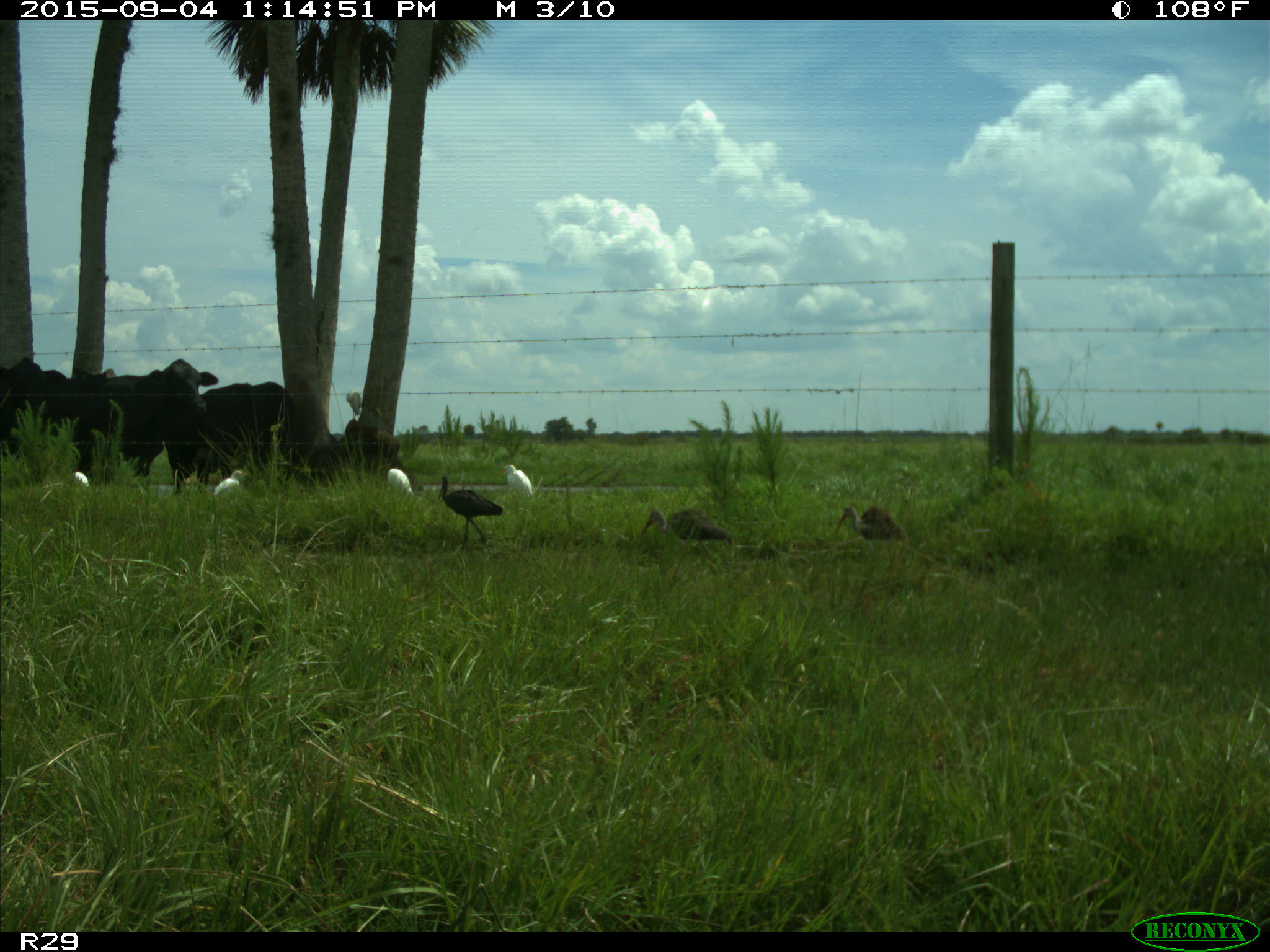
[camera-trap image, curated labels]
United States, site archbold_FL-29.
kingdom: Animalia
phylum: Chordata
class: Mammalia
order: Artiodactyla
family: Bovidae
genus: Bos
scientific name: Bos taurus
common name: domestic cow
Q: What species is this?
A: Bos taurus (domestic cow).